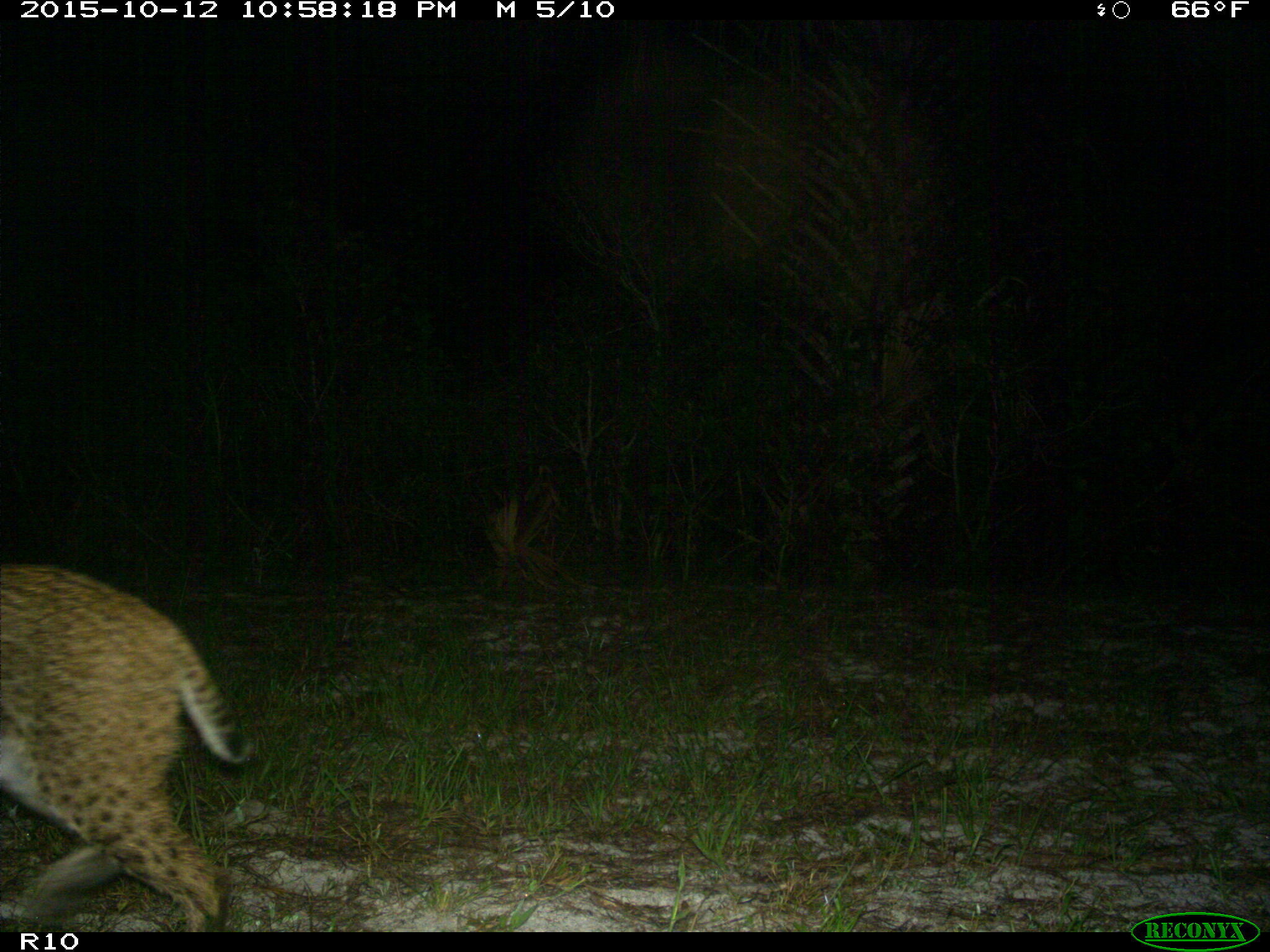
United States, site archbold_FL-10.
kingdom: Animalia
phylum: Chordata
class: Mammalia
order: Carnivora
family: Felidae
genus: Lynx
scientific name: Lynx rufus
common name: bobcat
Lynx rufus (bobcat).